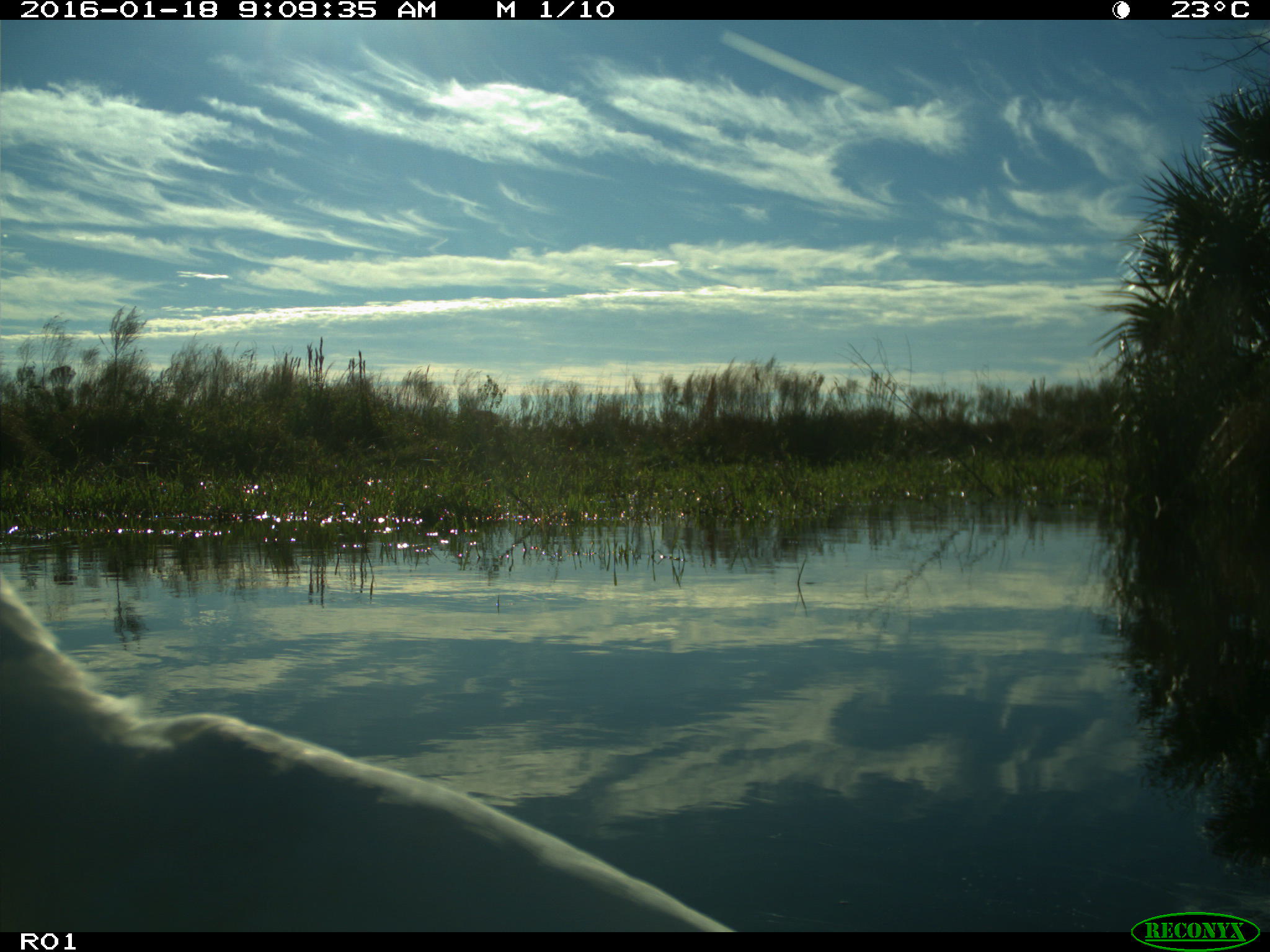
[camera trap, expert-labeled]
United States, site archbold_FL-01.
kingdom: Animalia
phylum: Chordata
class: Aves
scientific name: Aves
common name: birds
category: unidentified bird